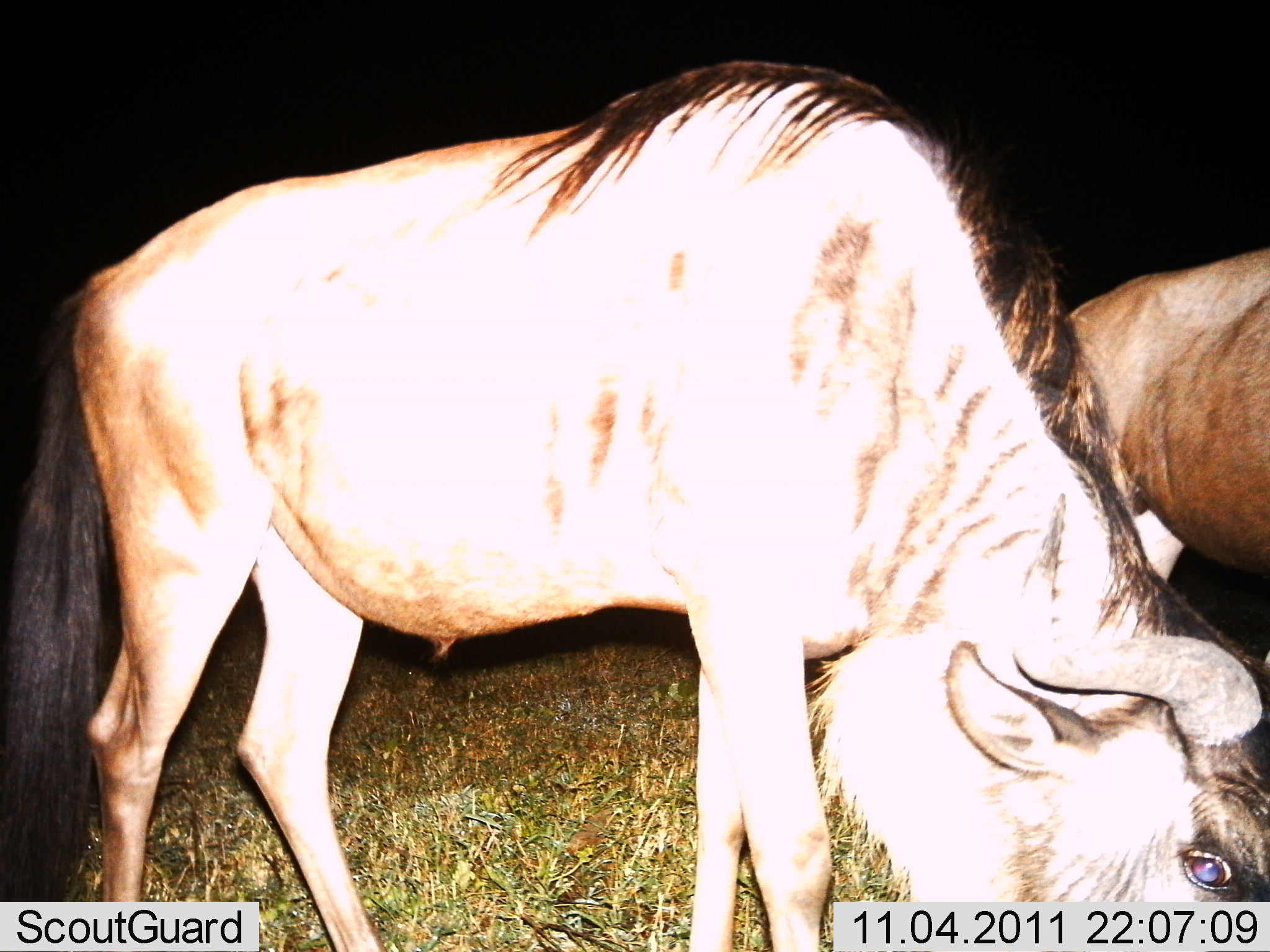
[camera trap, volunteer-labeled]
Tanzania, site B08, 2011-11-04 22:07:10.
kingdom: Animalia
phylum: Chordata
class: Mammalia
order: Artiodactyla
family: Bovidae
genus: Connochaetes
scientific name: Connochaetes taurinus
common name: blue wildebeest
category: wildebeest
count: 2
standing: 46%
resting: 0%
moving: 0%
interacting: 0%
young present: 0%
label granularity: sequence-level